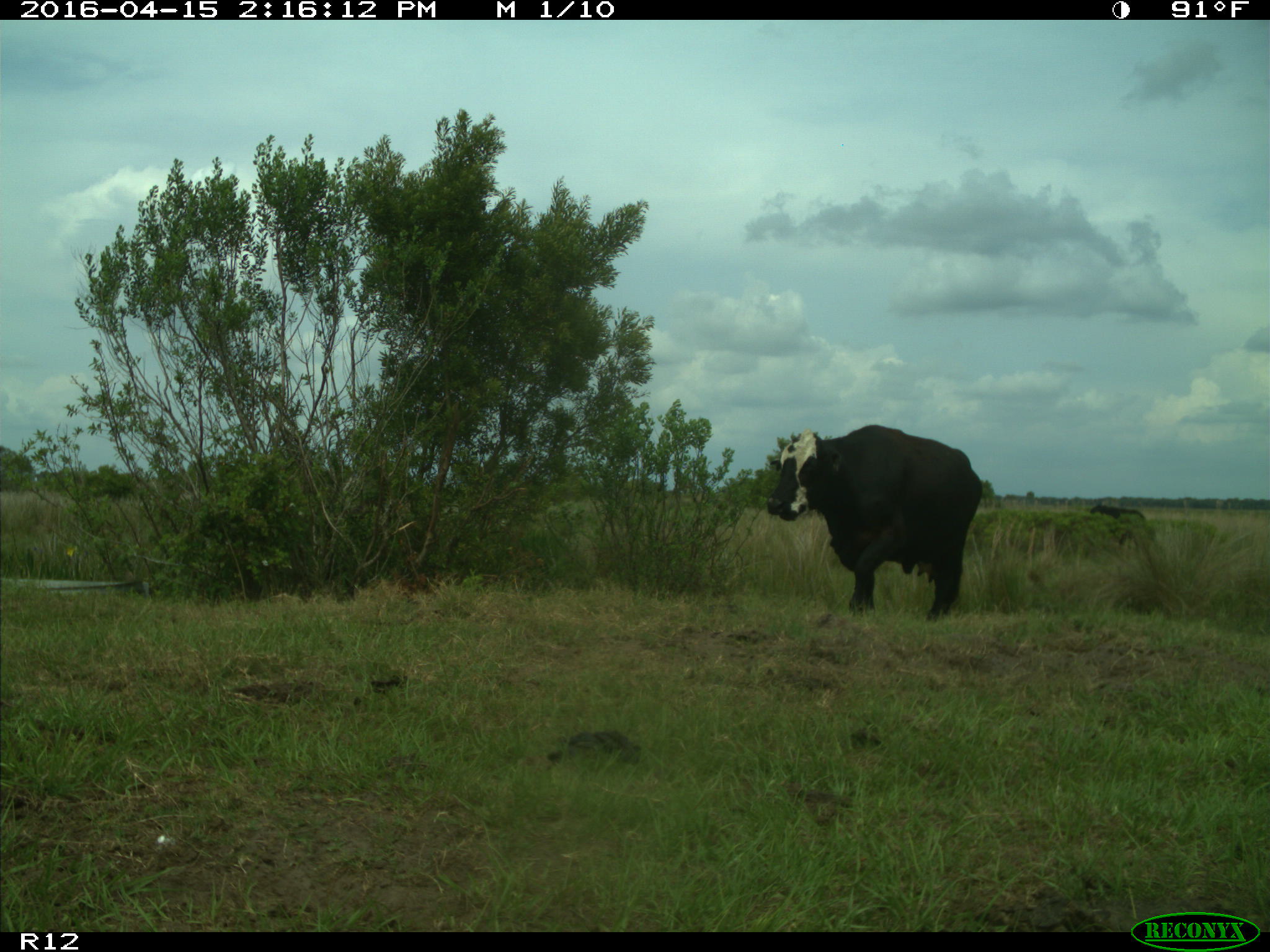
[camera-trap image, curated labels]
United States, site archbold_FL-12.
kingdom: Animalia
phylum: Chordata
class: Mammalia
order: Artiodactyla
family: Bovidae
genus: Bos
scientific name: Bos taurus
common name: domestic cow